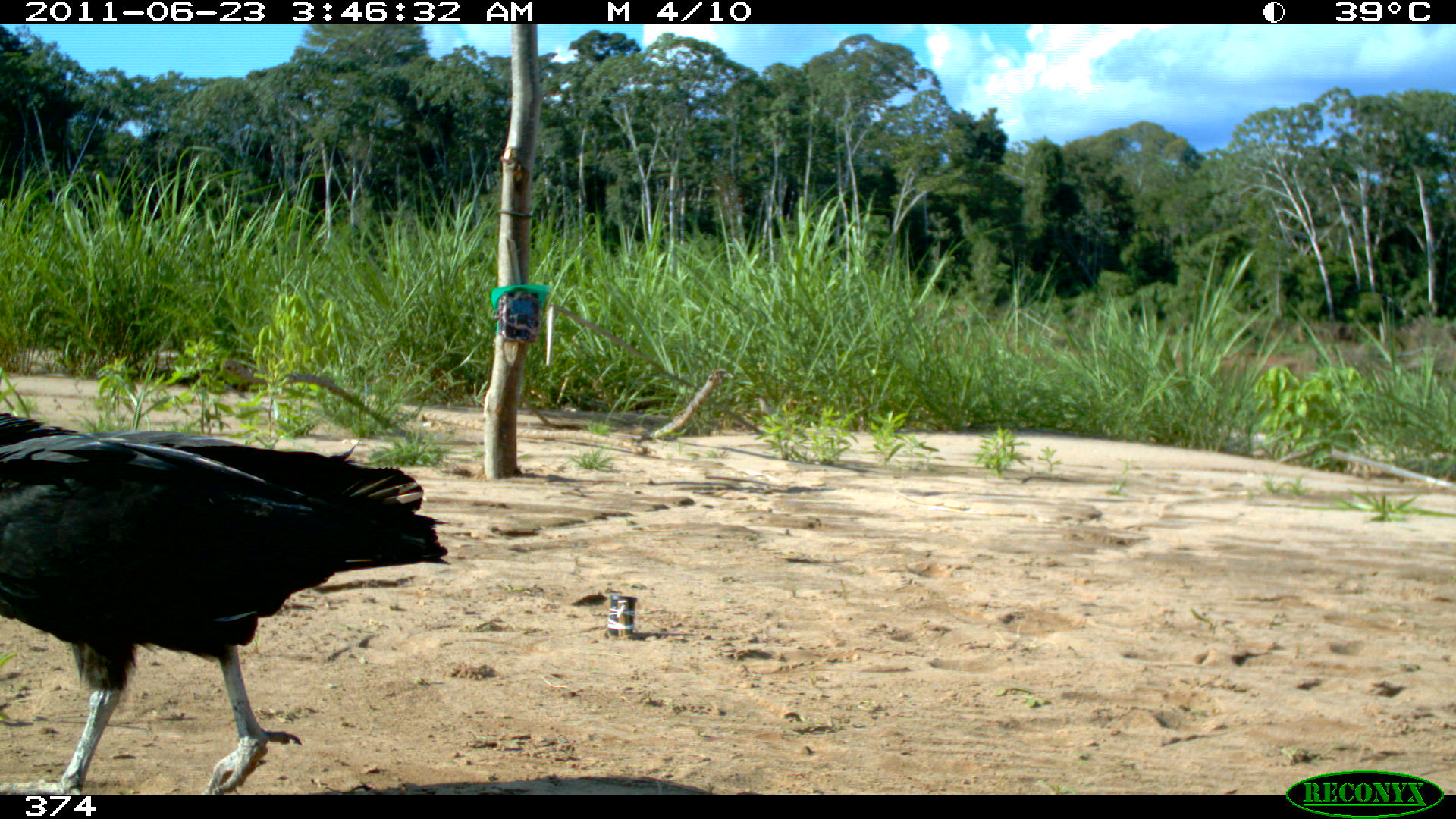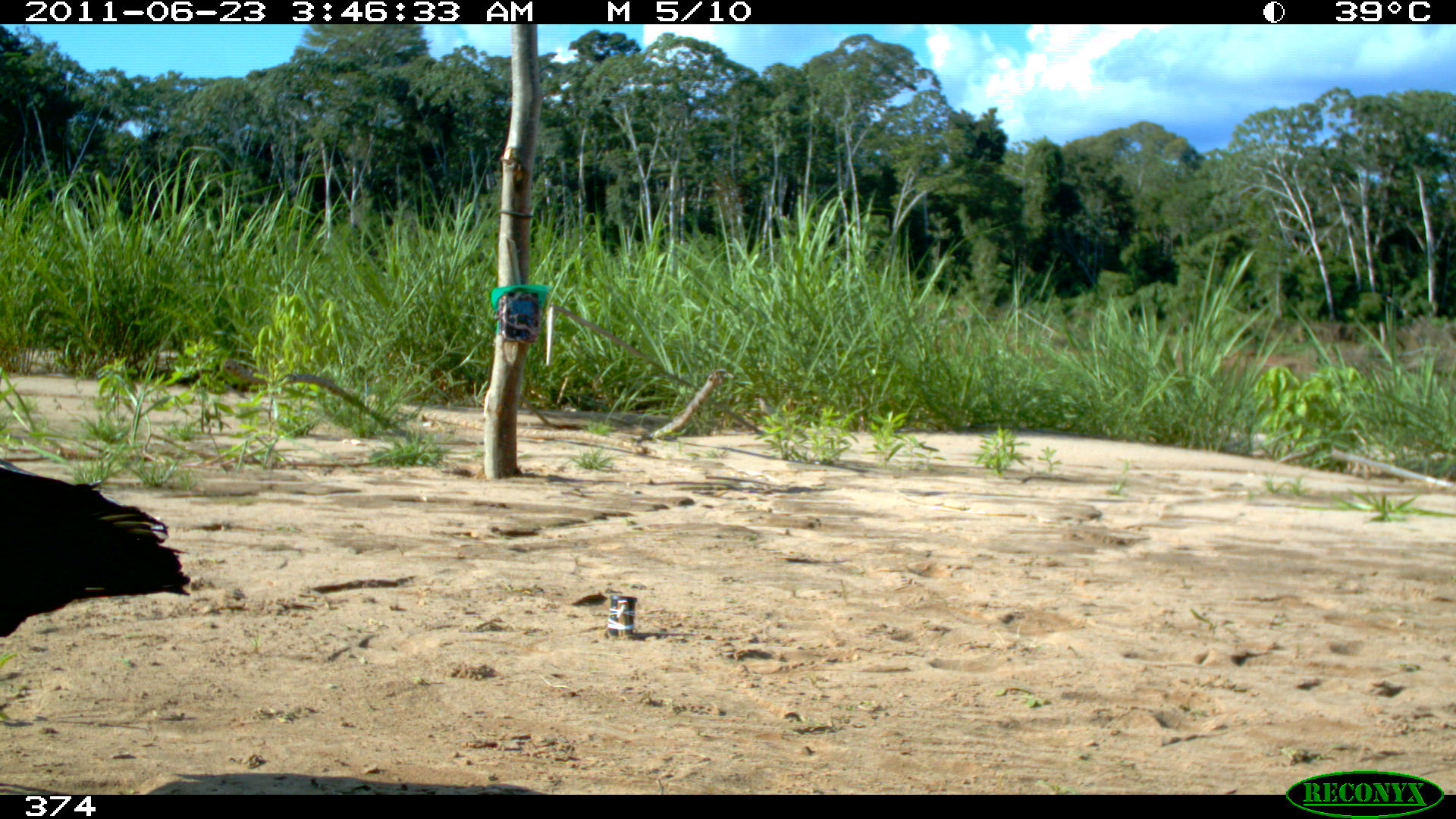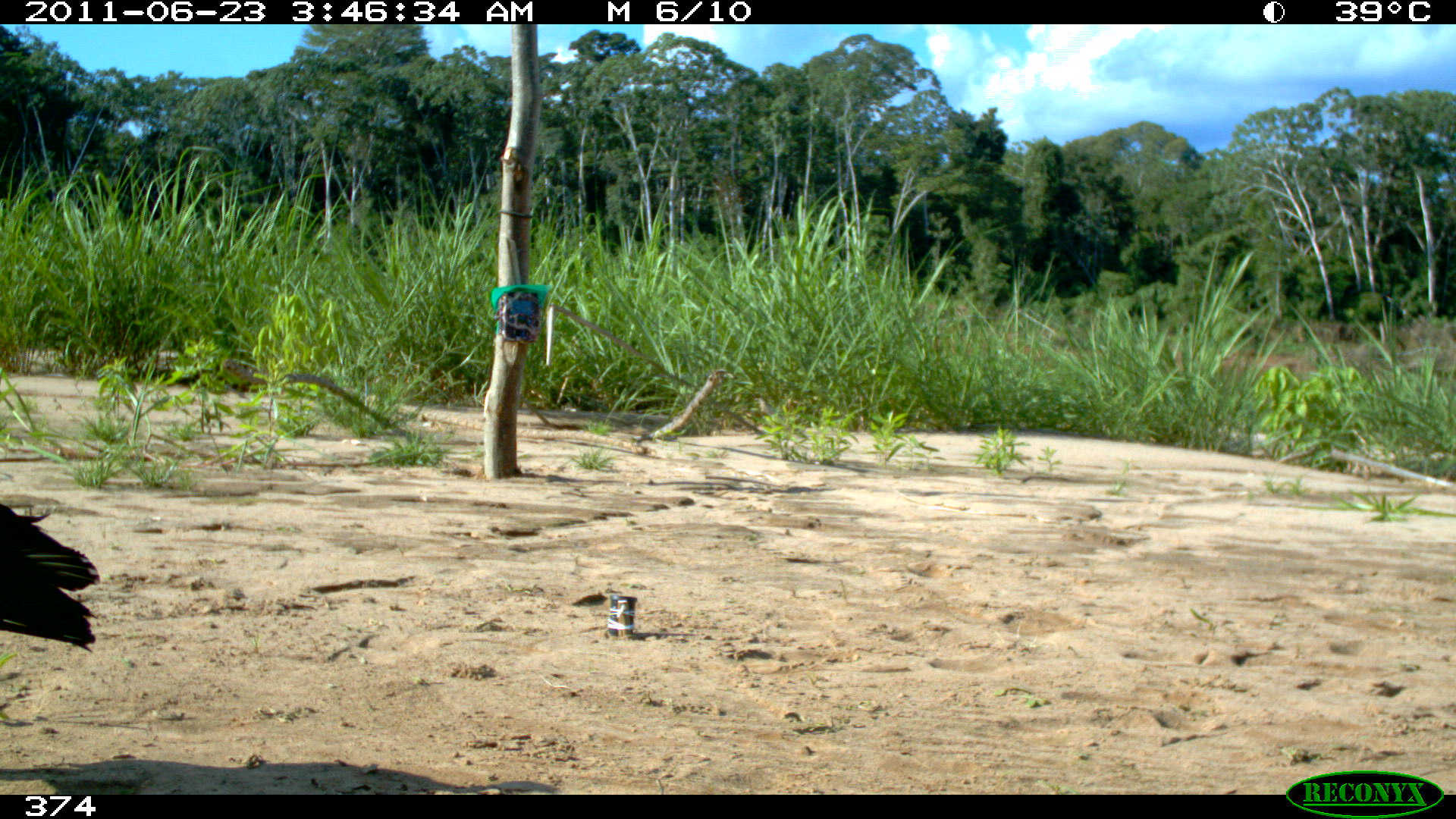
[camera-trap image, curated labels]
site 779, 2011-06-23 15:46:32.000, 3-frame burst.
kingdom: Animalia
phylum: Chordata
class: Aves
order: Cathartiformes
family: Cathartidae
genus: Coragyps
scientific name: Coragyps atratus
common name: black vulture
Coragyps atratus (black vulture).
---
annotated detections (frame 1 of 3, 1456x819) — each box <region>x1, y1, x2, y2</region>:
coragyps atratus: <region>0, 412, 449, 794</region>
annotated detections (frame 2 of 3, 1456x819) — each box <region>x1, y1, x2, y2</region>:
coragyps atratus: <region>0, 457, 190, 637</region>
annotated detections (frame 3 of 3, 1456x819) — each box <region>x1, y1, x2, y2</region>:
coragyps atratus: <region>0, 502, 100, 652</region>